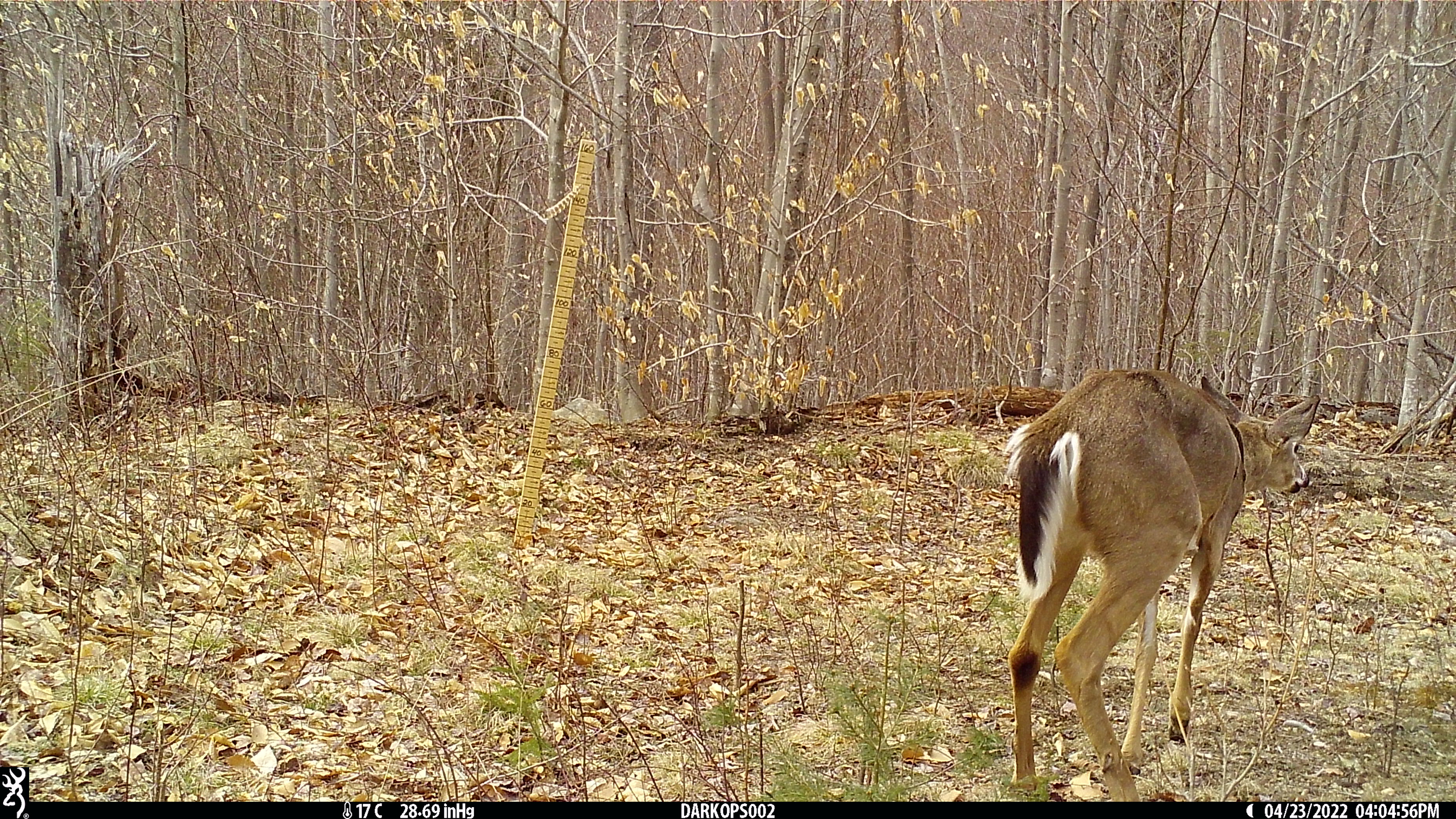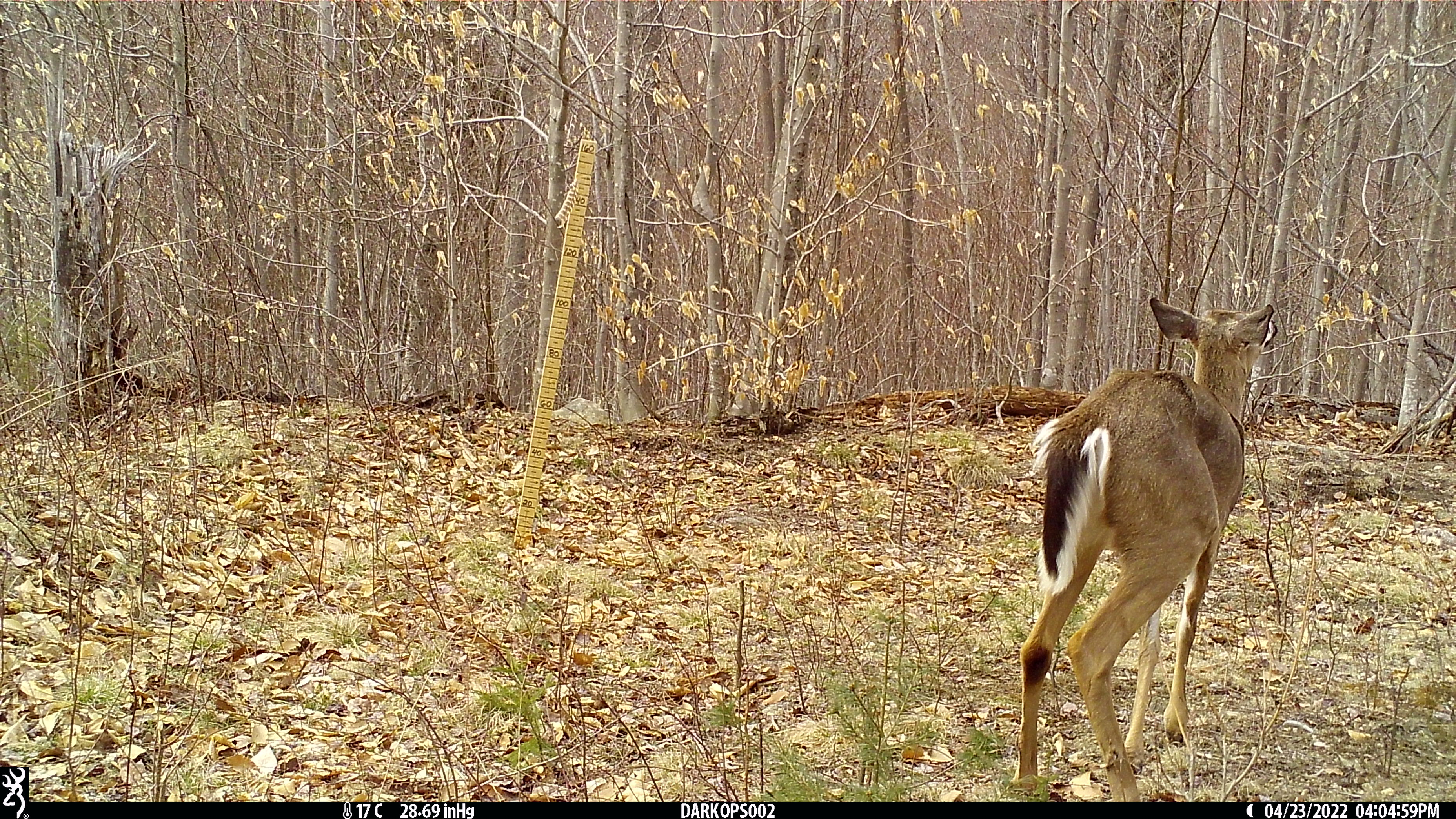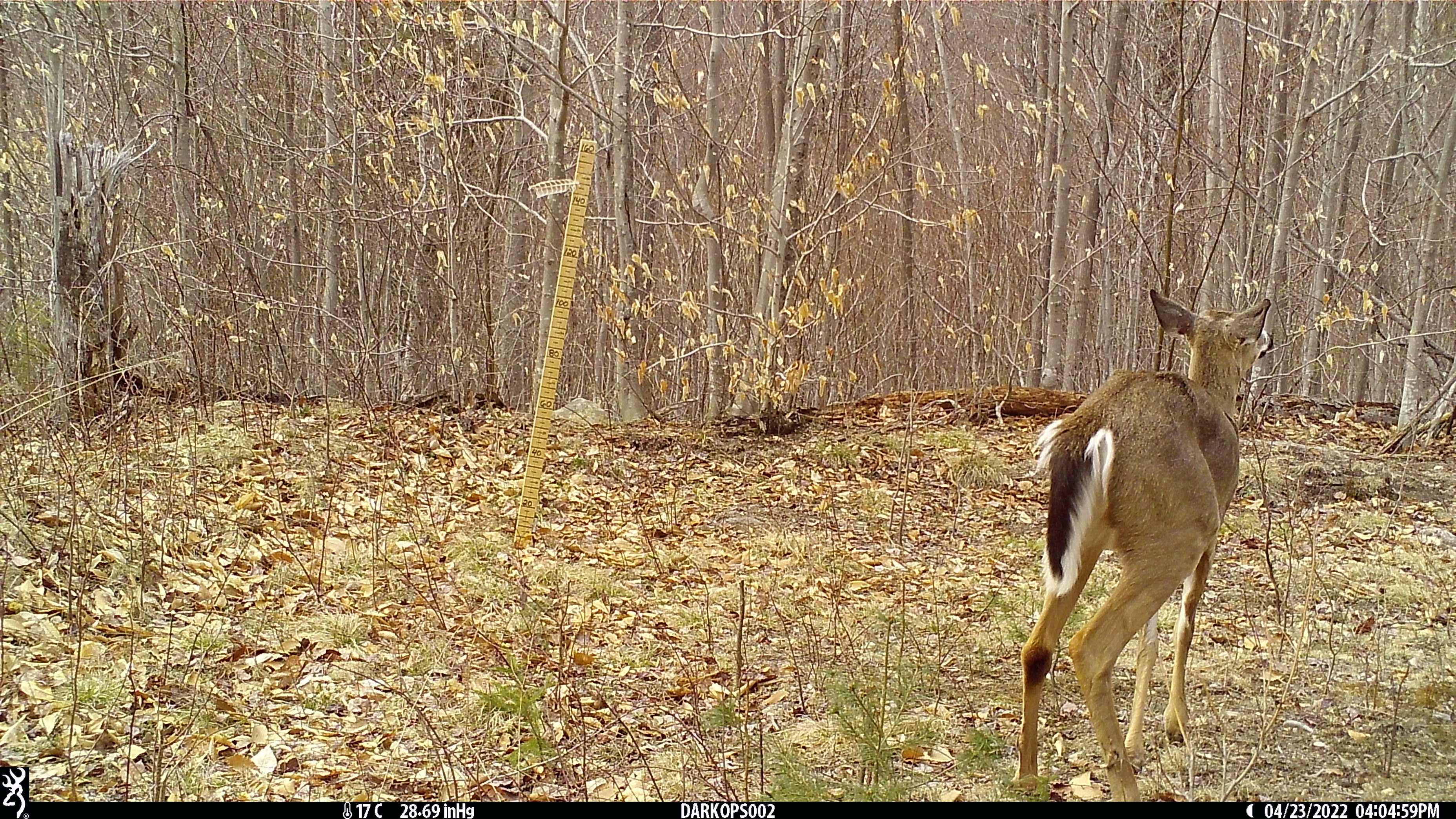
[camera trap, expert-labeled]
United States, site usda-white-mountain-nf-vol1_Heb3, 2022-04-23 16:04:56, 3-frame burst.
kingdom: Animalia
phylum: Chordata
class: Mammalia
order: Artiodactyla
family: Cervidae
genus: Odocoileus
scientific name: Odocoileus virginianus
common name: white-tailed deer